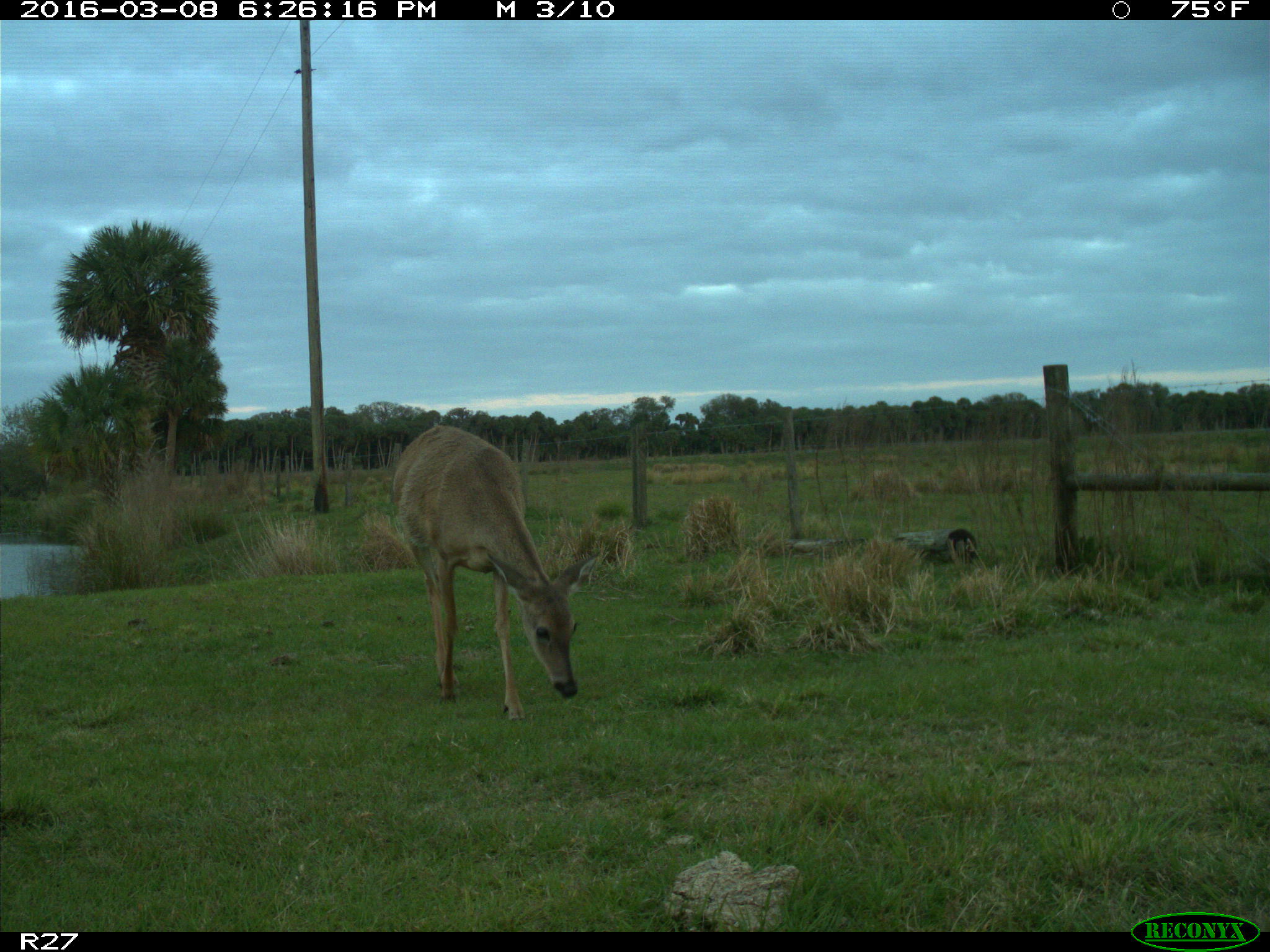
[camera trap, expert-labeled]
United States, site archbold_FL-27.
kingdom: Animalia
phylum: Chordata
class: Mammalia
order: Artiodactyla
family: Cervidae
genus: Odocoileus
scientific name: Odocoileus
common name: deer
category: unidentified deer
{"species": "unidentified deer (deer) (Odocoileus)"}